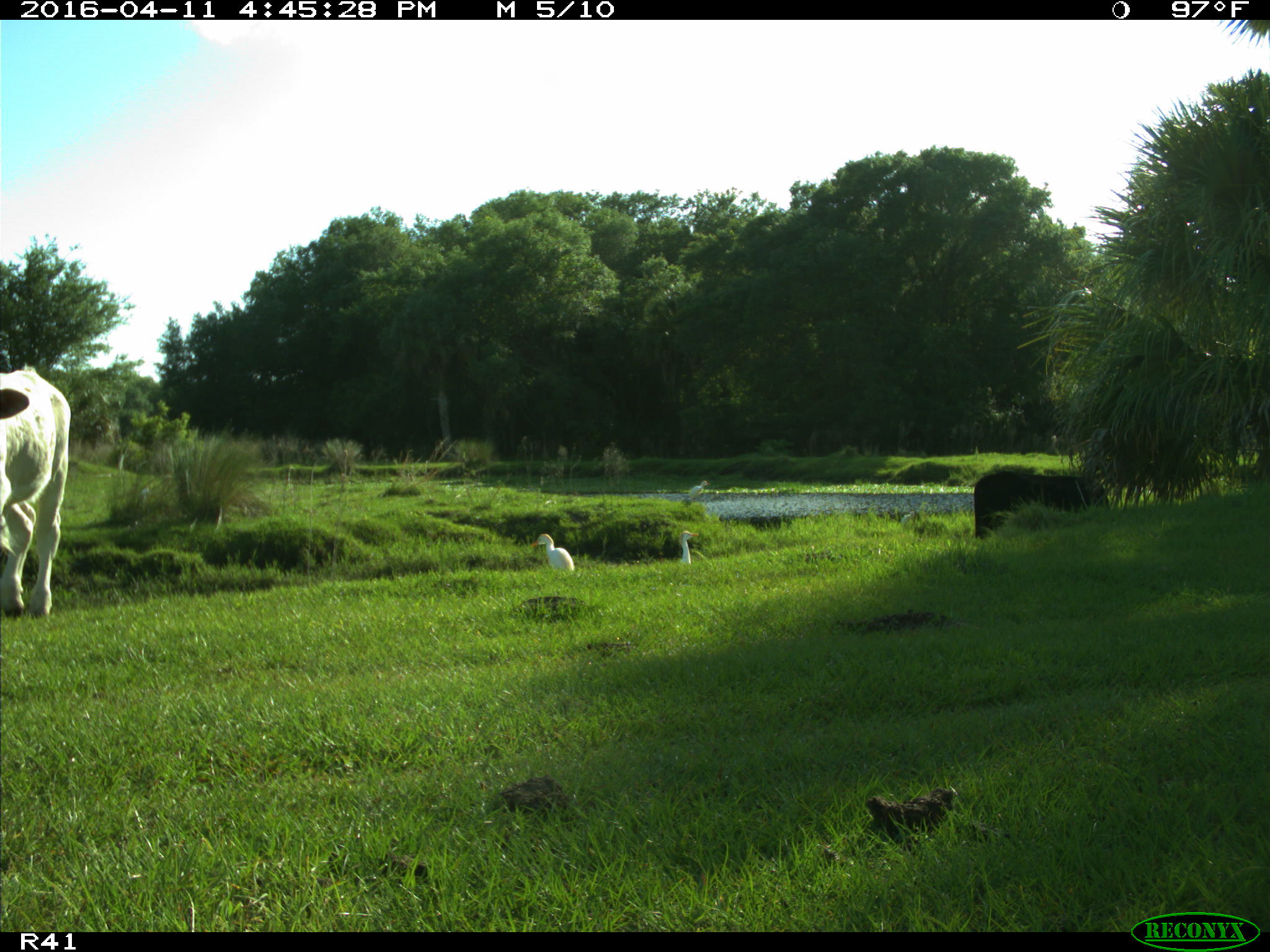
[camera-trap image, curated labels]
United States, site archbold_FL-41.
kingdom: Animalia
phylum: Chordata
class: Mammalia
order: Artiodactyla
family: Bovidae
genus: Bos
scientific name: Bos taurus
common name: domestic cow